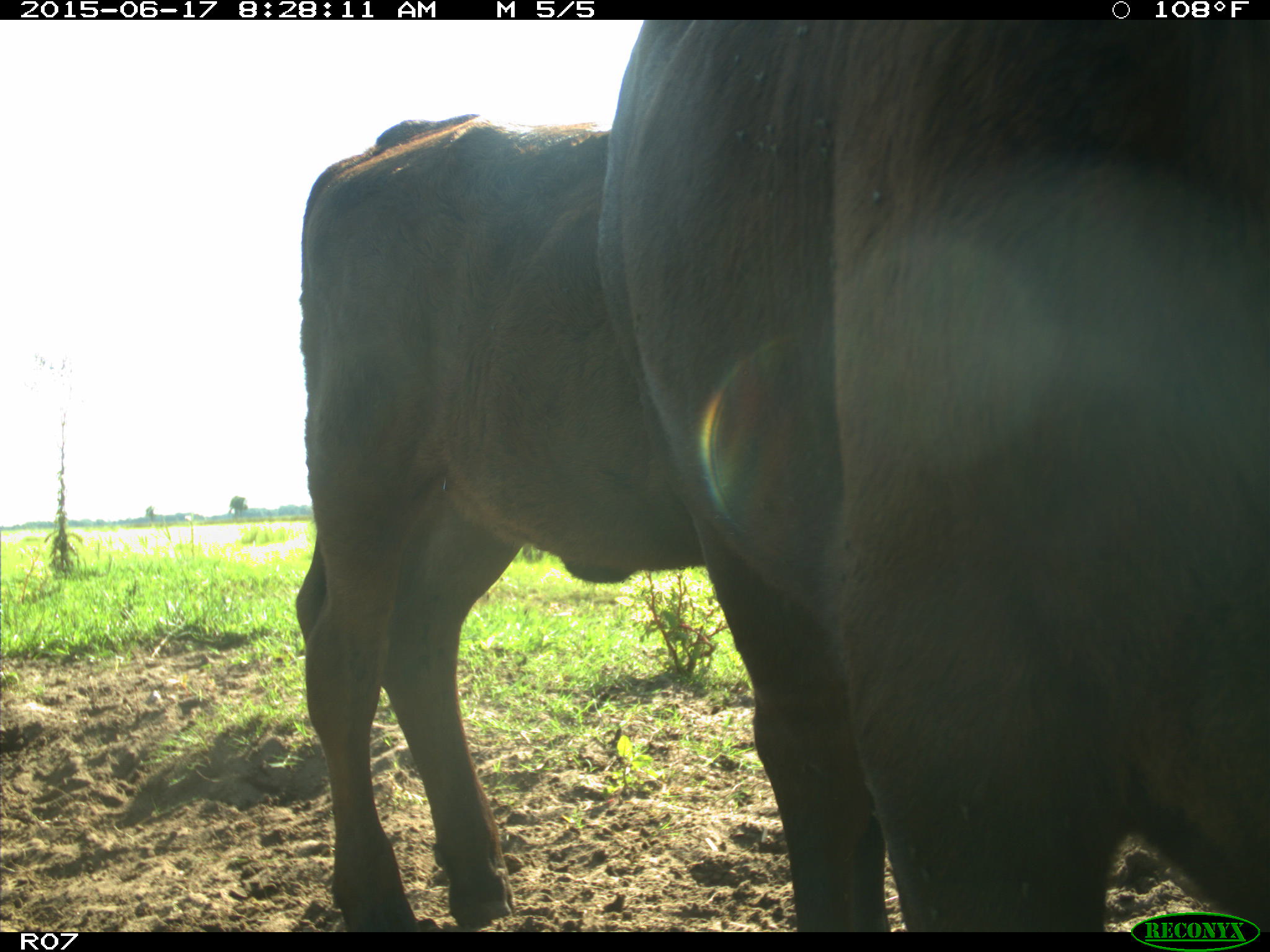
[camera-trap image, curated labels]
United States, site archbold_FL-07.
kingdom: Animalia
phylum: Chordata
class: Mammalia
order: Artiodactyla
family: Bovidae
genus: Bos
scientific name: Bos taurus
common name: domestic cow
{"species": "Bos taurus (domestic cow)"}